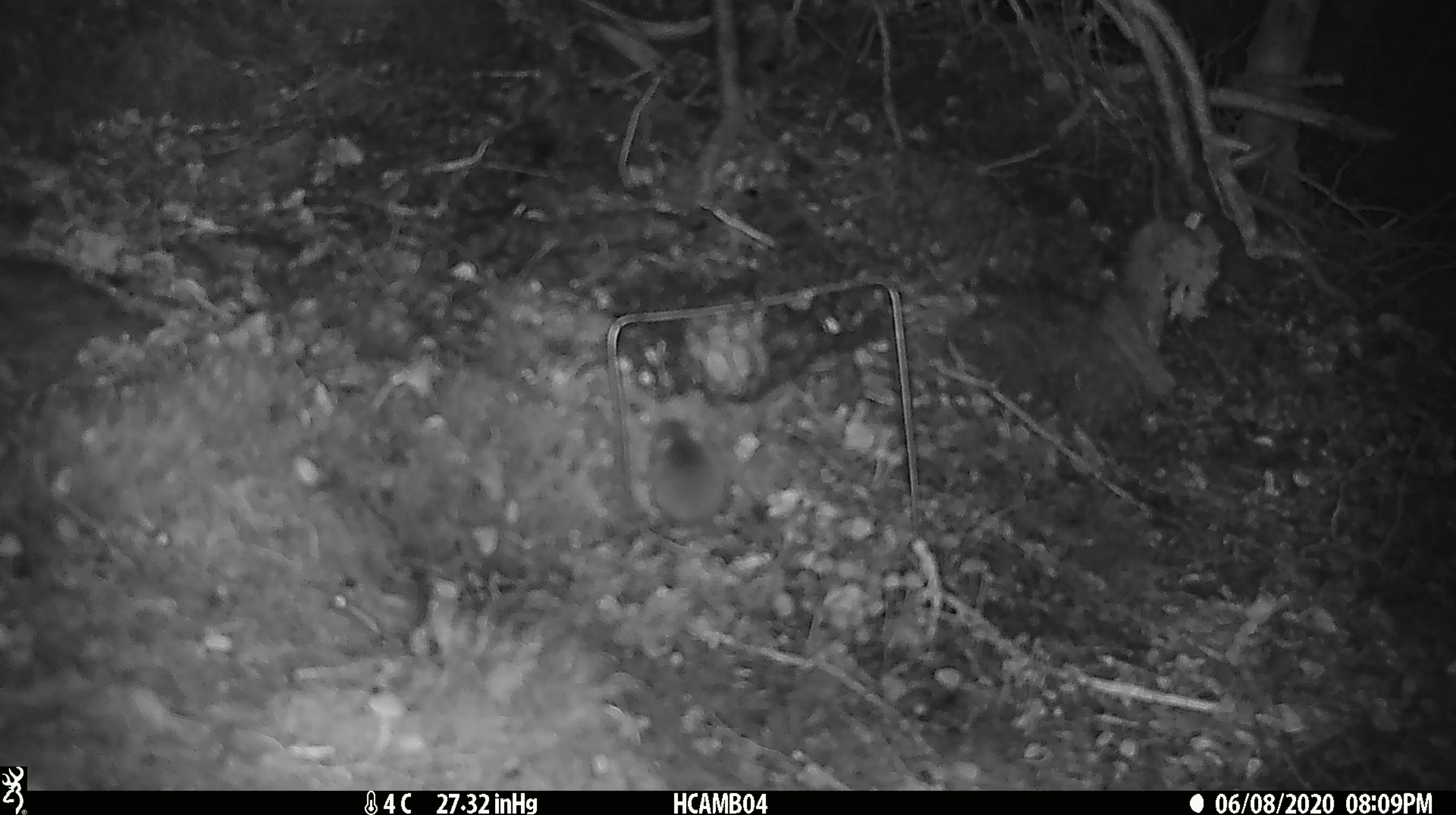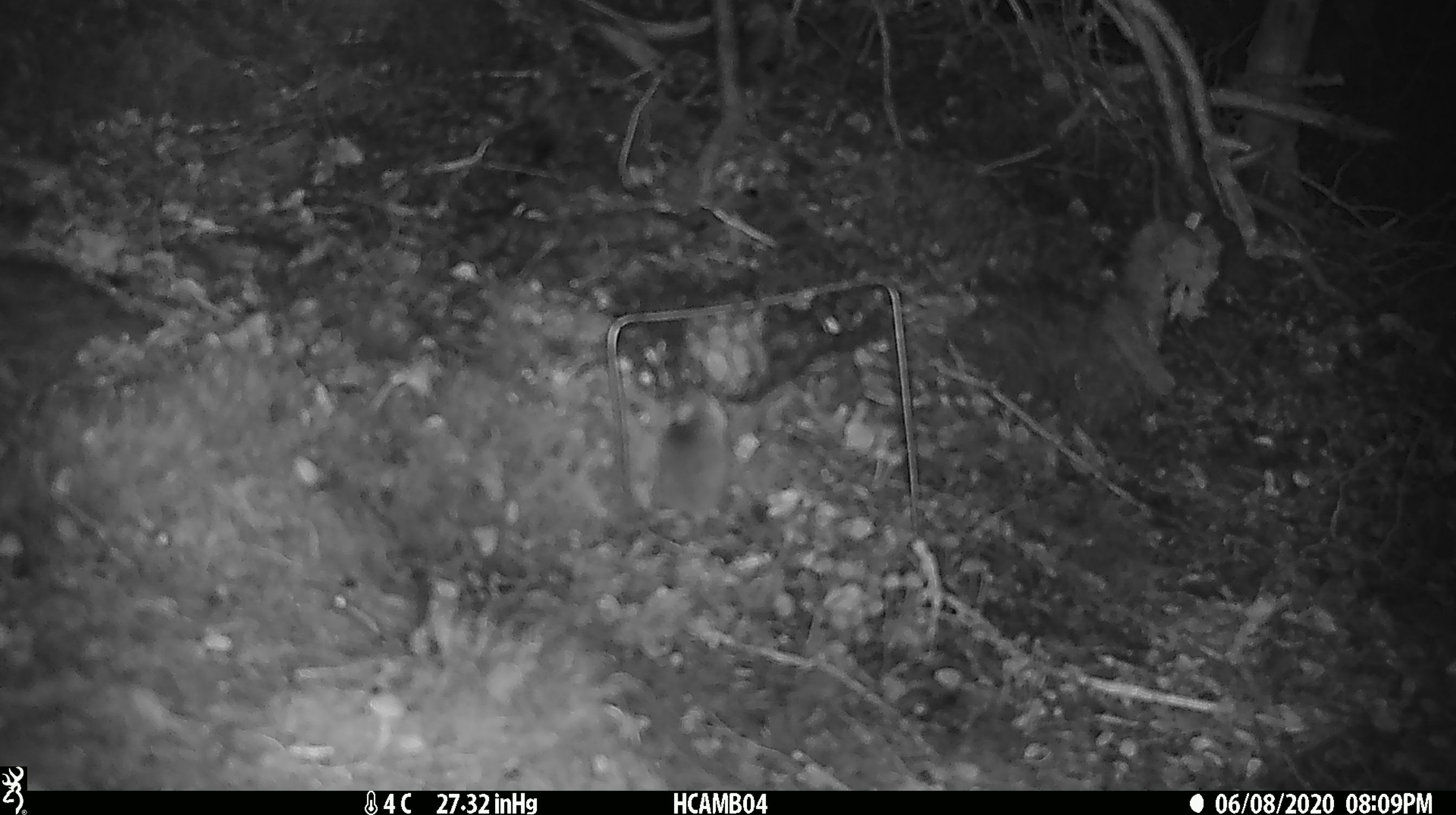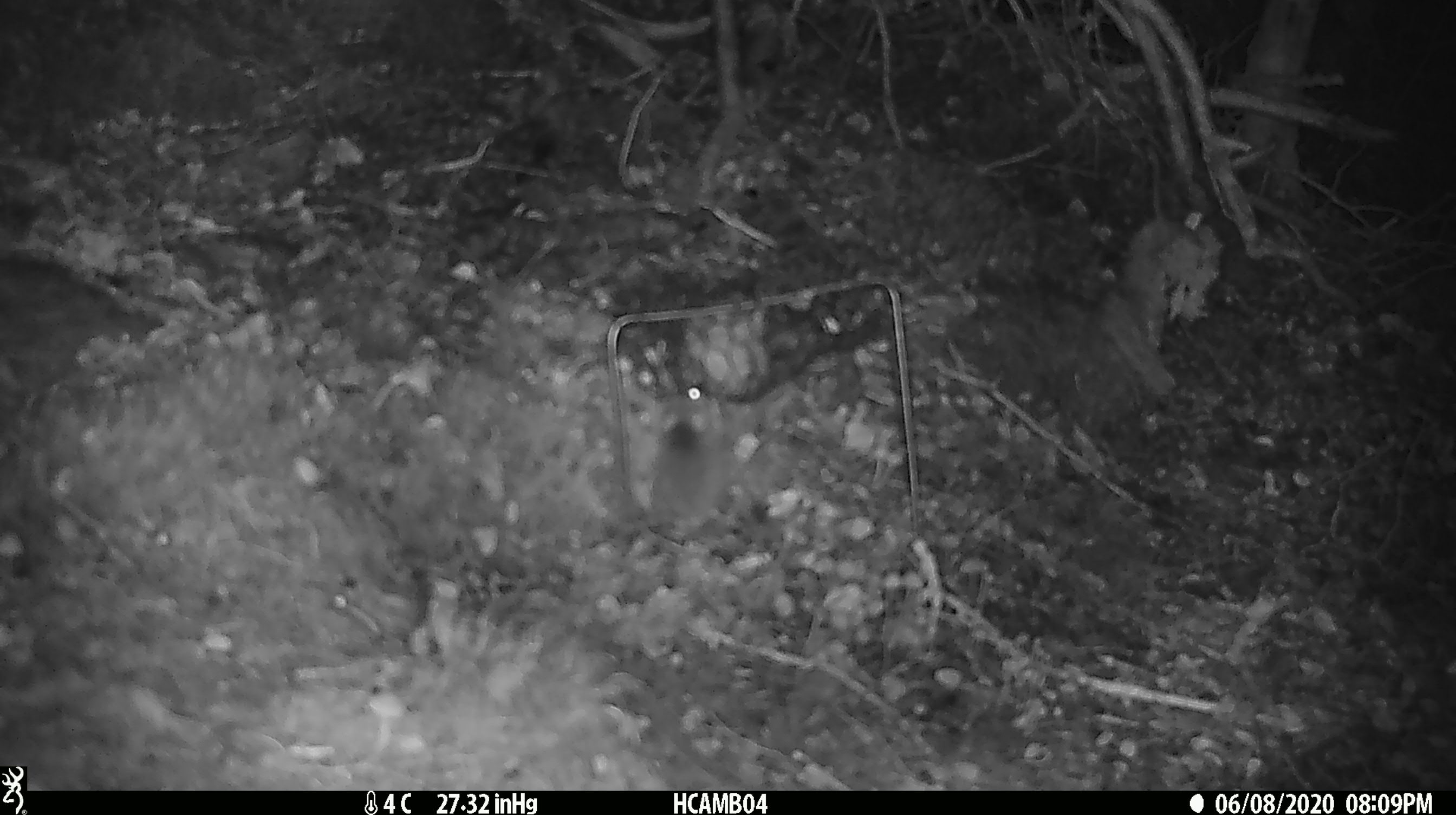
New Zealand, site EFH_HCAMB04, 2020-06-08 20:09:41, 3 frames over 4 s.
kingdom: Animalia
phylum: Chordata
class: Mammalia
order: Rodentia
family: Muridae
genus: Mus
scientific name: Mus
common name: mouse